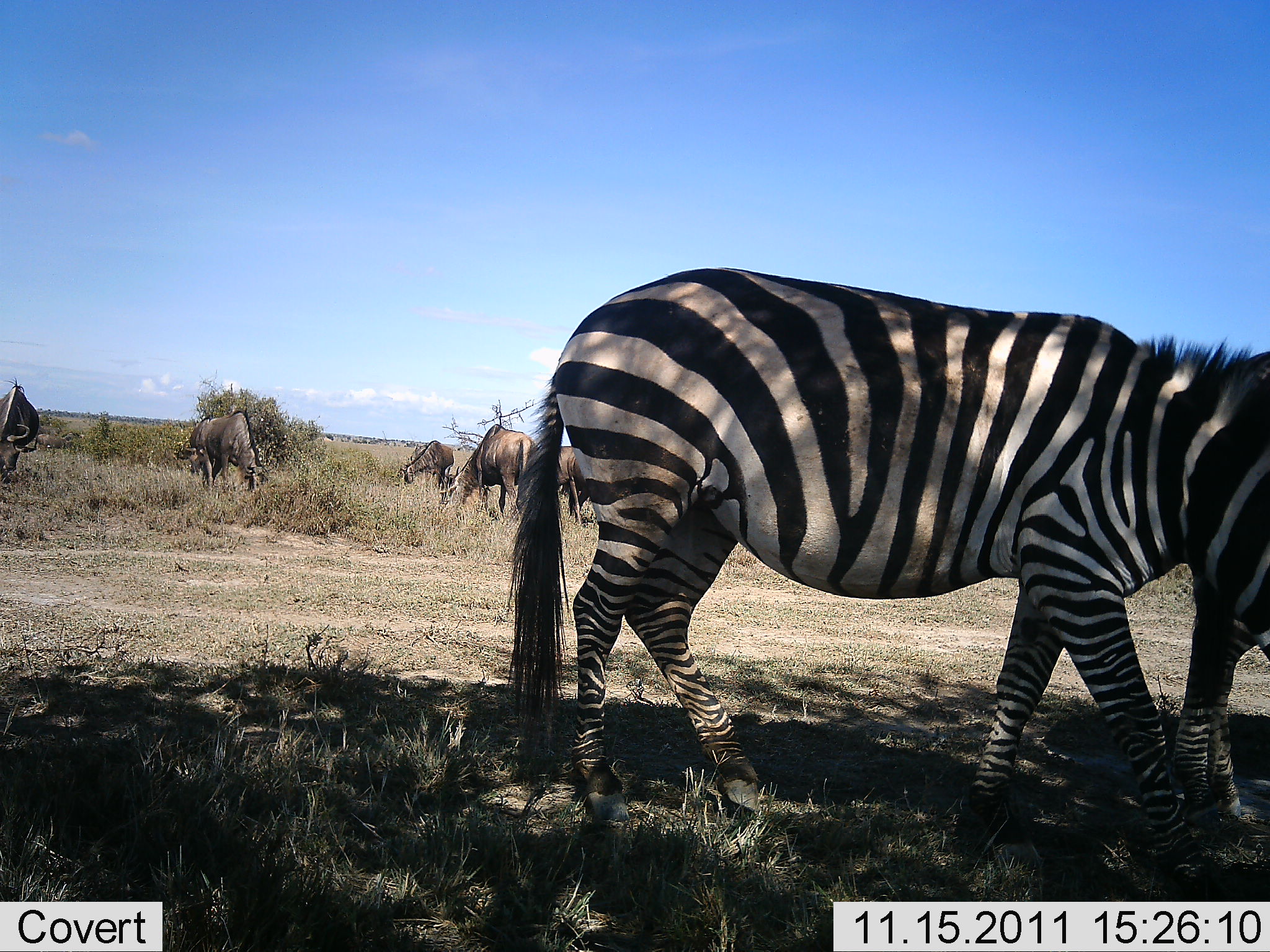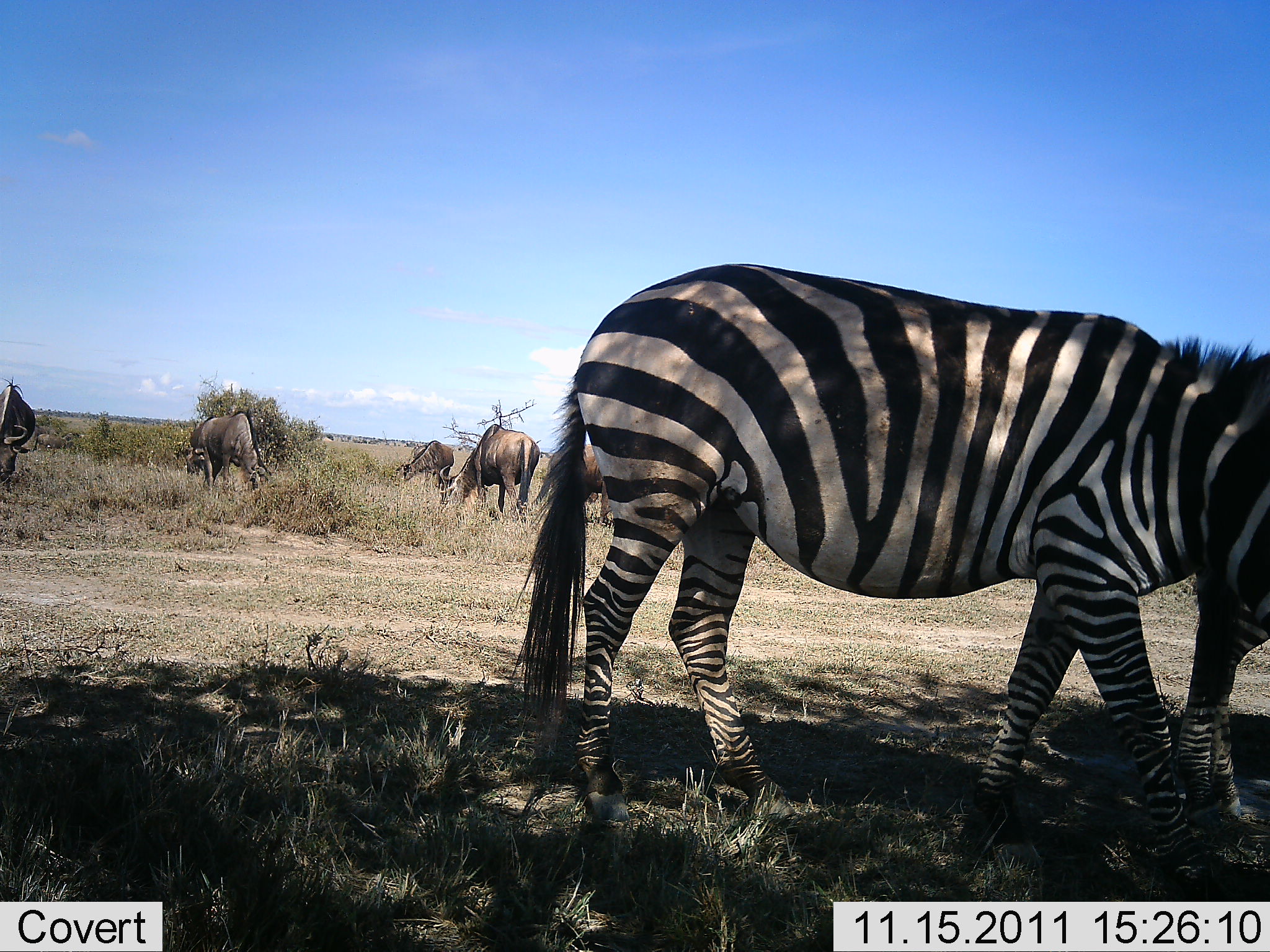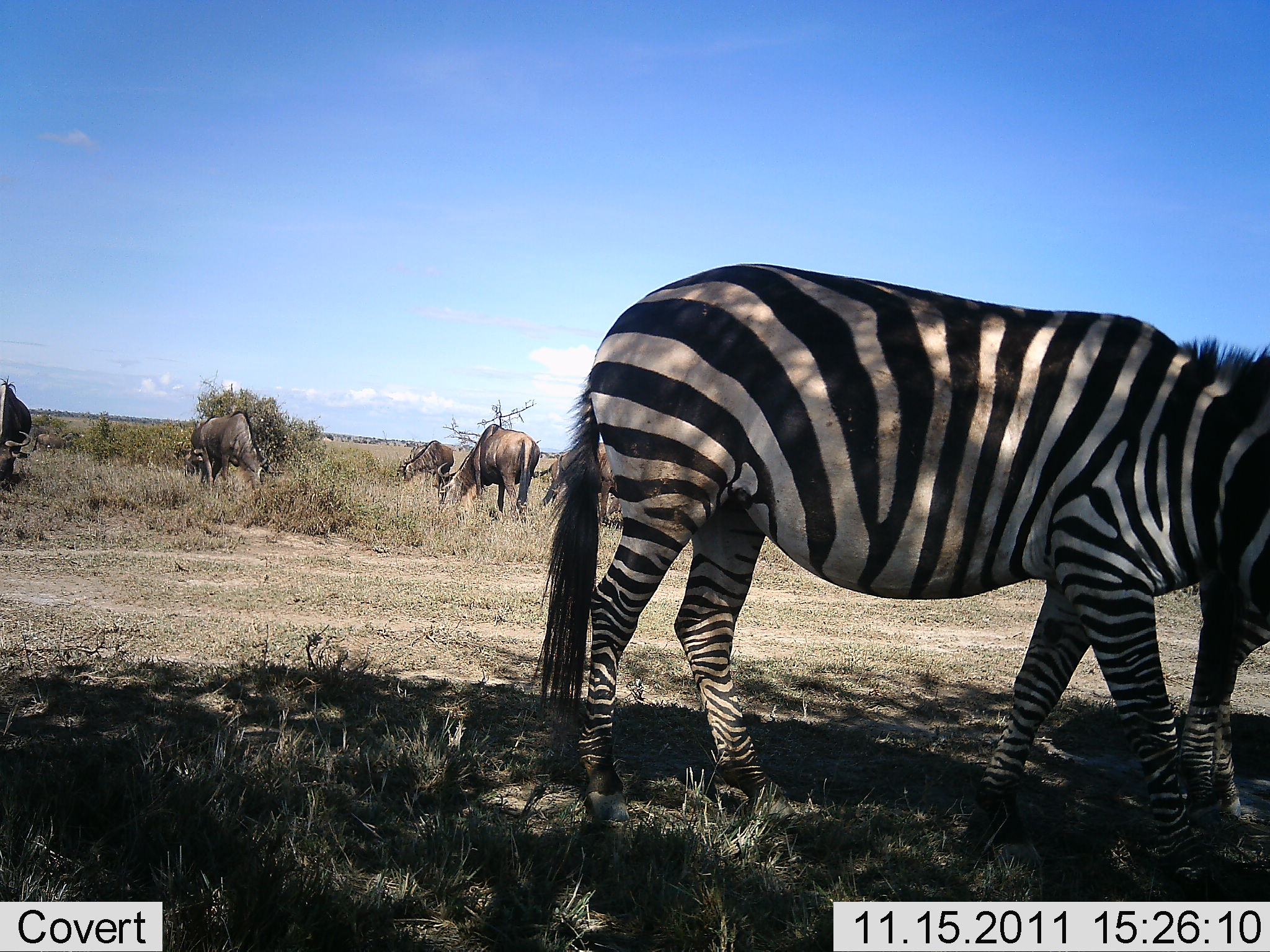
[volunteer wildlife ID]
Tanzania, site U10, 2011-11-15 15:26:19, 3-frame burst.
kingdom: Animalia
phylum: Chordata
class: Mammalia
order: Artiodactyla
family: Bovidae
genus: Connochaetes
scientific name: Connochaetes taurinus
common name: blue wildebeest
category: wildebeest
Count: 5.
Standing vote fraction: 36%.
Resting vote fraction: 0%.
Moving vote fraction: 0%.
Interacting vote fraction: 0%.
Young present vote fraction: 0%.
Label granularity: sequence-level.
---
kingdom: Animalia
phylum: Chordata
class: Mammalia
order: Perissodactyla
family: Equidae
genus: Equus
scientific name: Equus quagga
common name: plains zebra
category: zebra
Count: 2.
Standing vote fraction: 47%.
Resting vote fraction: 7%.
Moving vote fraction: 27%.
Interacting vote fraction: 0%.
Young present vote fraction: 0%.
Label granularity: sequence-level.